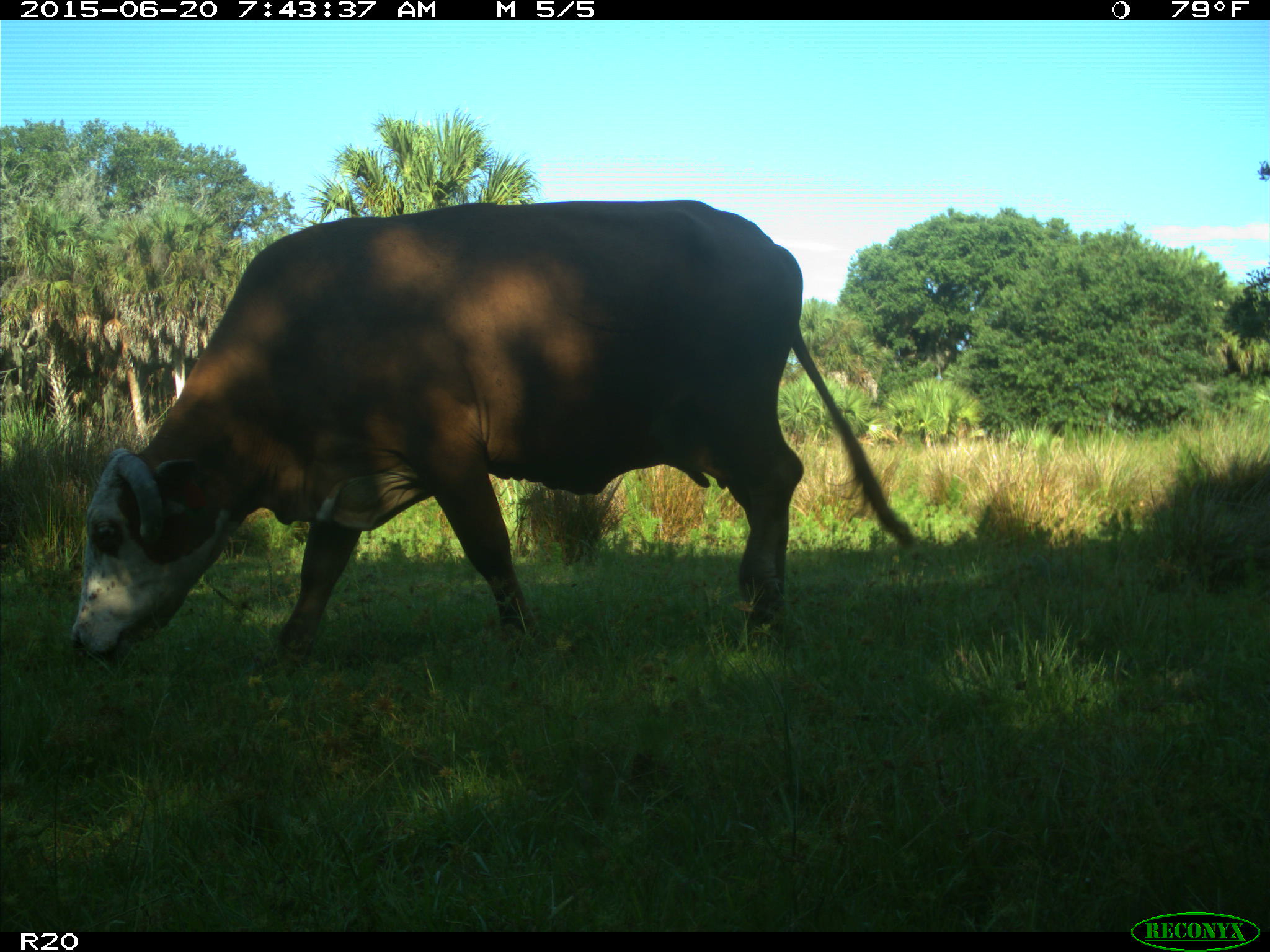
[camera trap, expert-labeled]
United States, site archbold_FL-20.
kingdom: Animalia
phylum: Chordata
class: Mammalia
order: Artiodactyla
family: Bovidae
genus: Bos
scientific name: Bos taurus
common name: domestic cow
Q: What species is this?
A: Bos taurus (domestic cow).